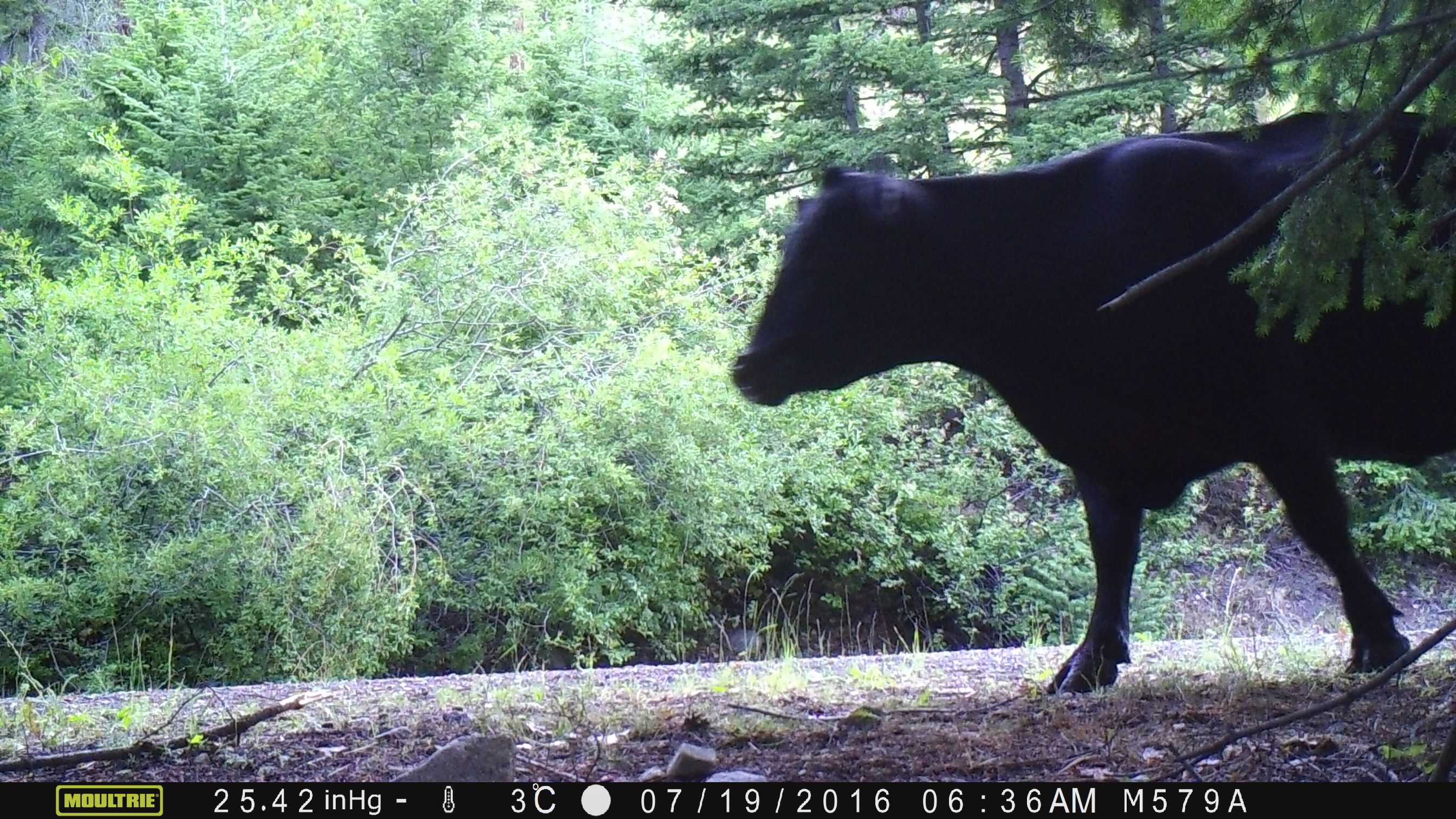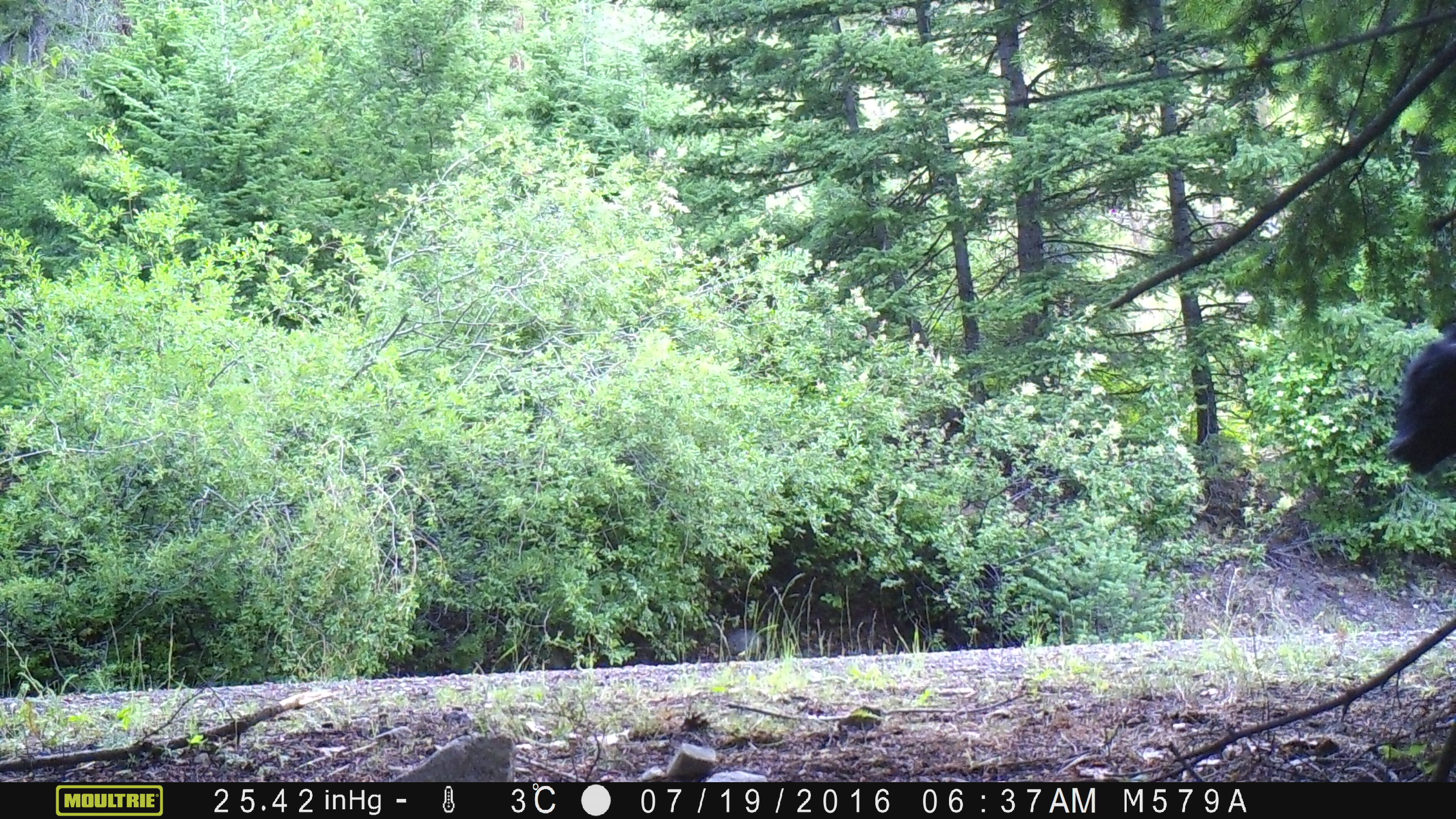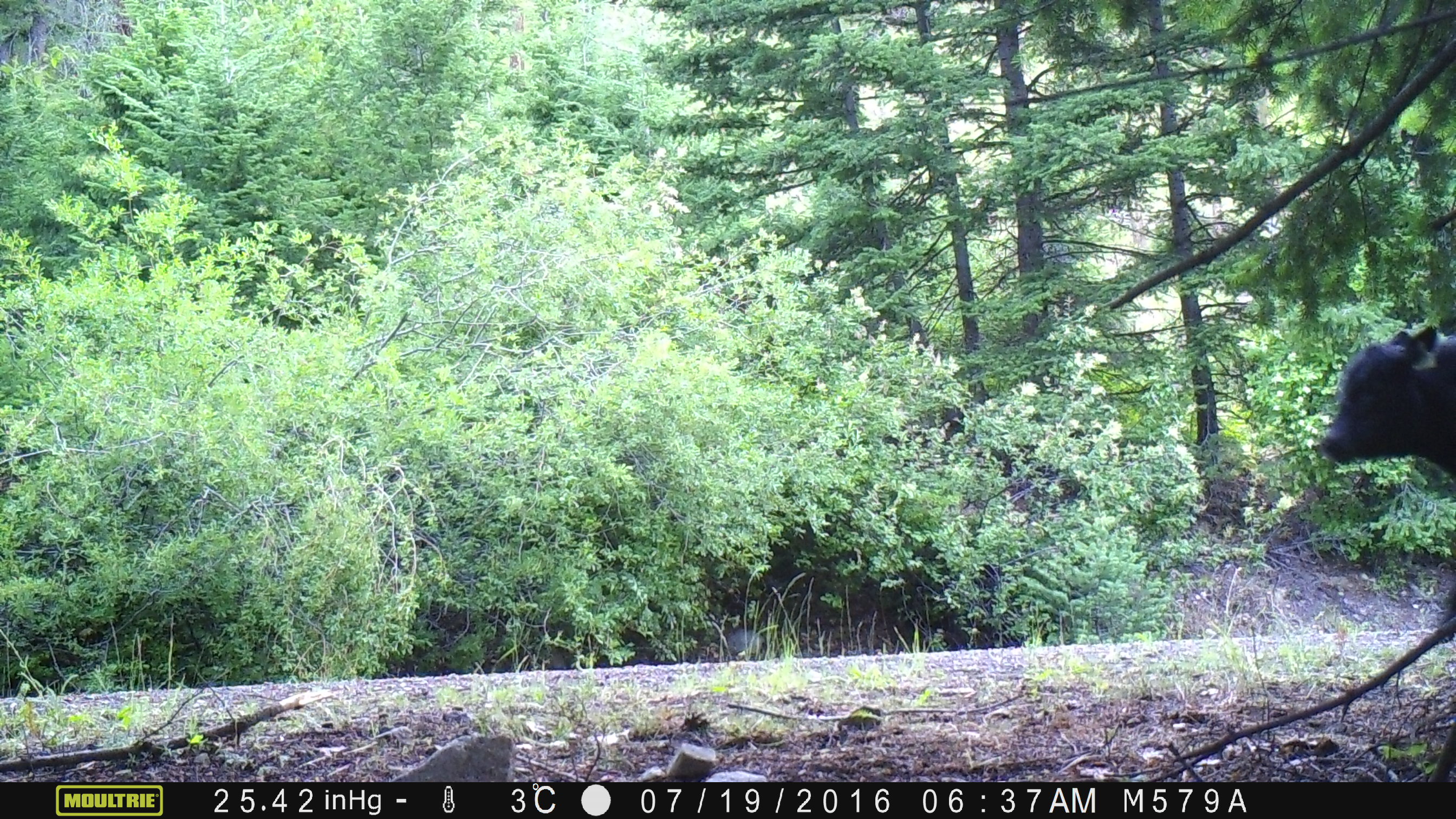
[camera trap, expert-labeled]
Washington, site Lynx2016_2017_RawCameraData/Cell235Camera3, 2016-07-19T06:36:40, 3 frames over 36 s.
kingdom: Animalia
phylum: Chordata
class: Mammalia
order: Artiodactyla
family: Bovidae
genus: Bos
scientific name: Bos taurus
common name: domestic cattle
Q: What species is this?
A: Domestic cattle (Bos taurus).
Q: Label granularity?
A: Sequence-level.